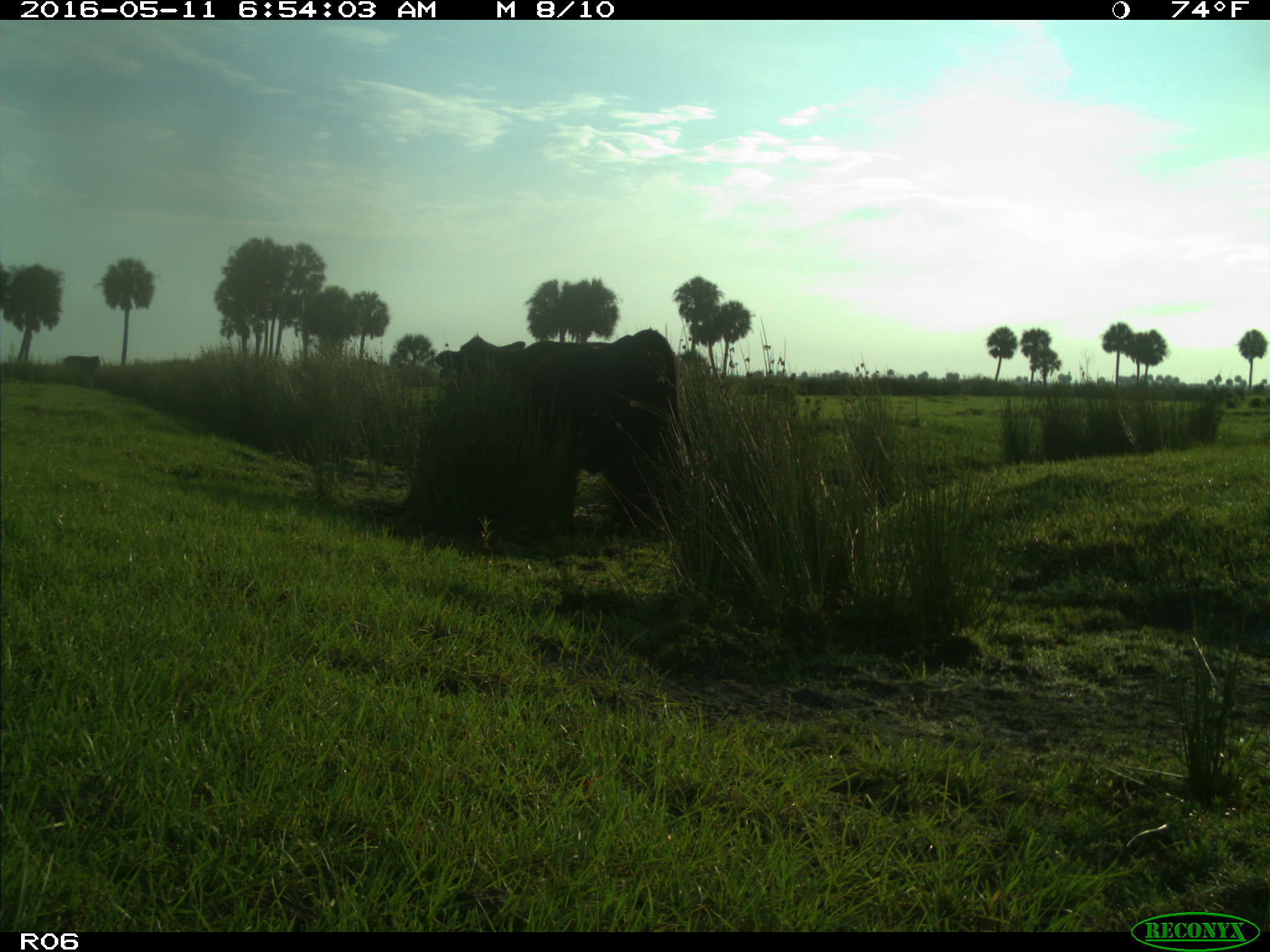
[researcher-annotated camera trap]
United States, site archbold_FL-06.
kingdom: Animalia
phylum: Chordata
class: Mammalia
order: Artiodactyla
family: Bovidae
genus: Bos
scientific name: Bos taurus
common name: domestic cow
Bos taurus (domestic cow).